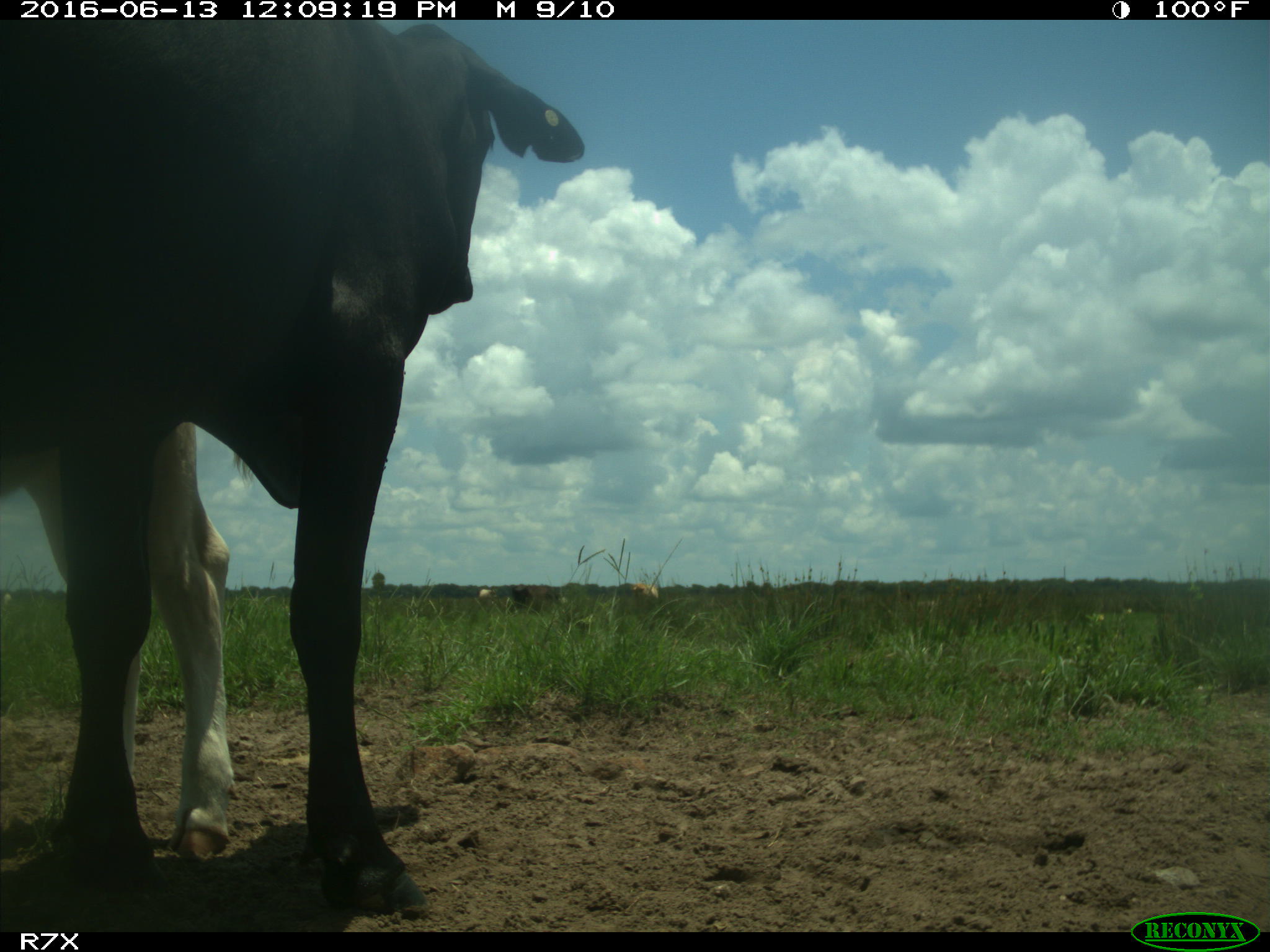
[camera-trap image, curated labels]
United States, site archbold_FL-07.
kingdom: Animalia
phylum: Chordata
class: Mammalia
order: Artiodactyla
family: Bovidae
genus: Bos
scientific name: Bos taurus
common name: domestic cow